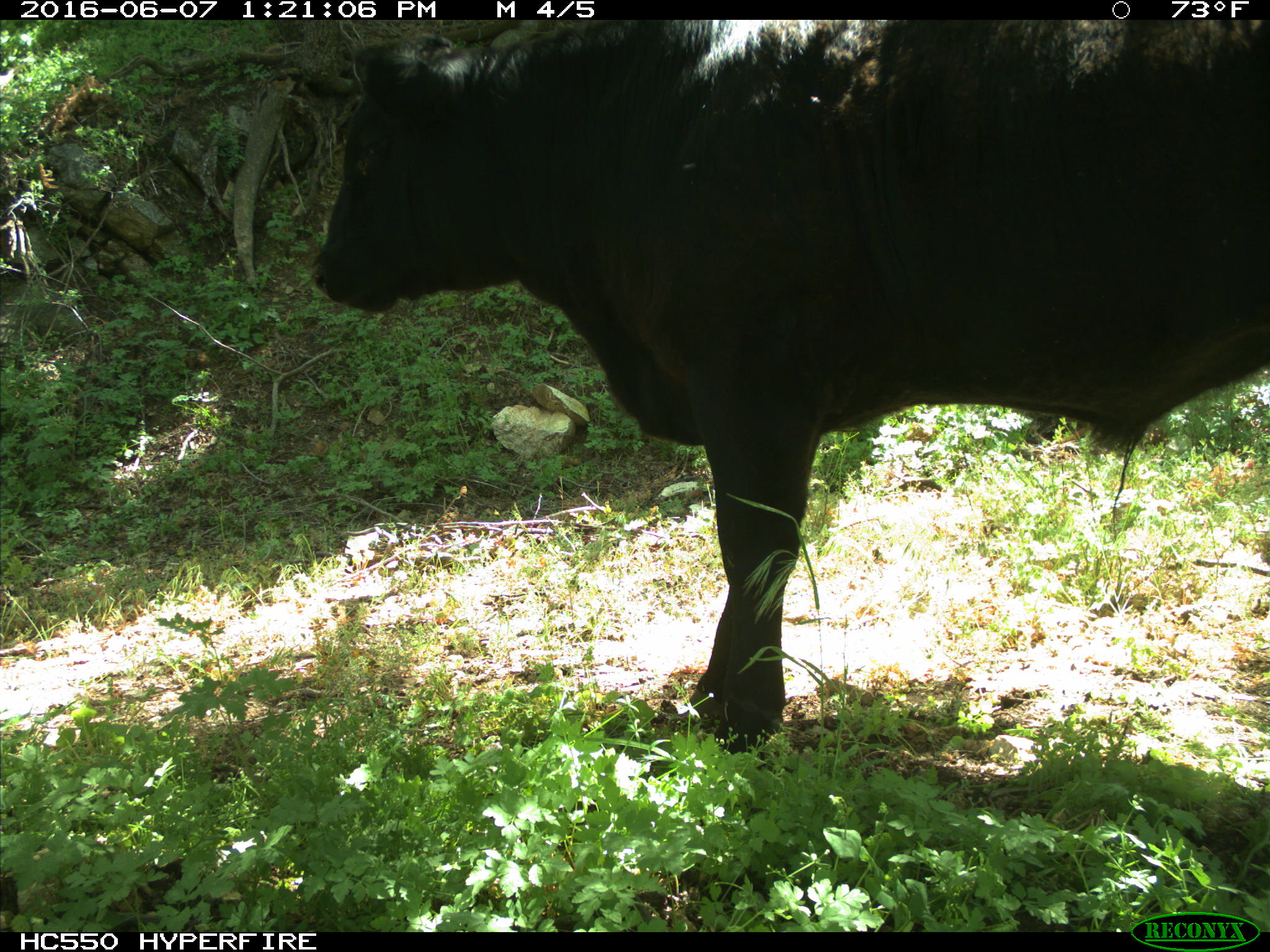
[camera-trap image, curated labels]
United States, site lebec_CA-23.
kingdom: Animalia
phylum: Chordata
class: Mammalia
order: Artiodactyla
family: Bovidae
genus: Bos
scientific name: Bos taurus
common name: domestic cow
Bos taurus (domestic cow).